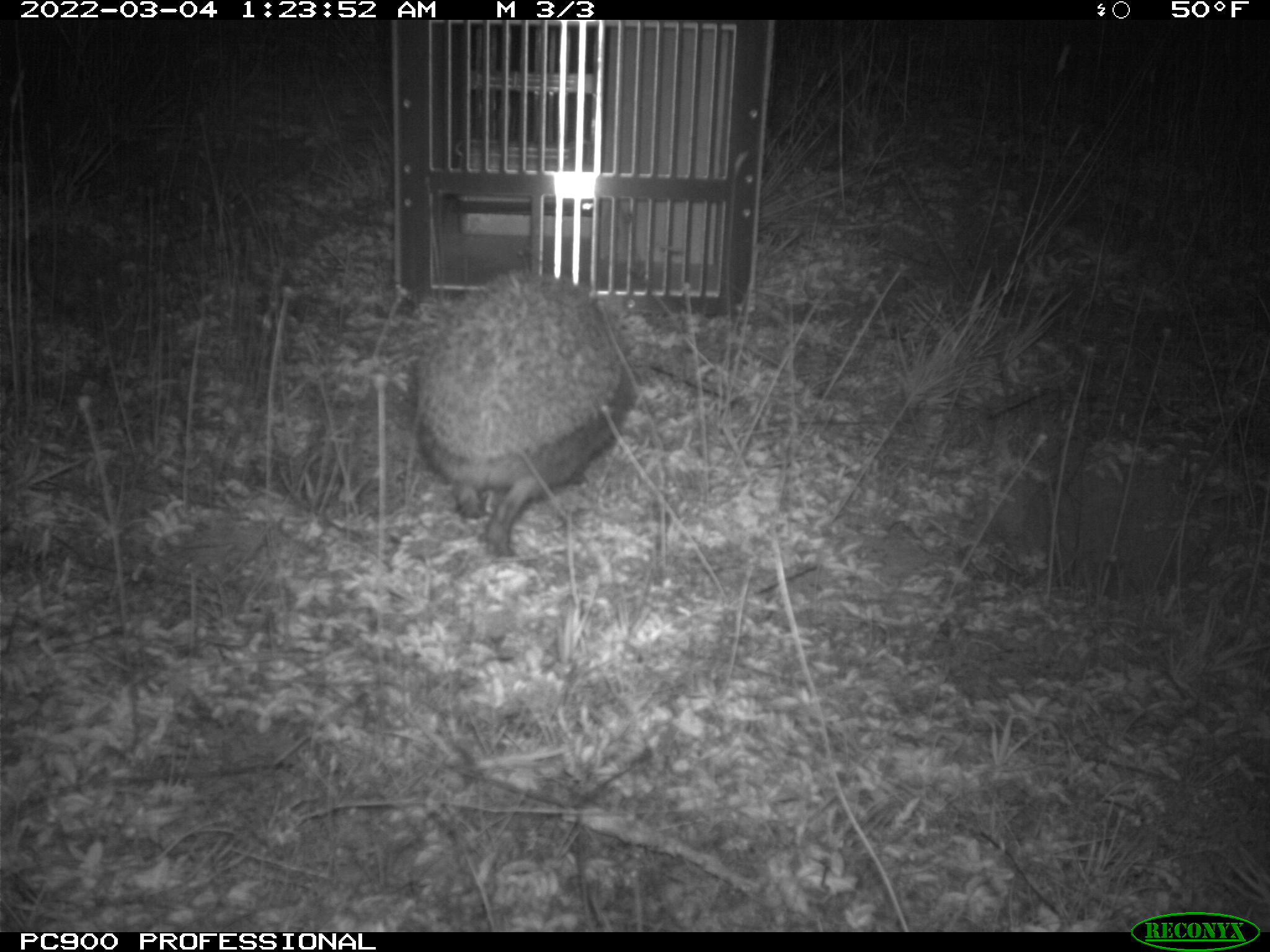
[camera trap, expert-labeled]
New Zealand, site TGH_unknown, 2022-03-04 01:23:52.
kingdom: Animalia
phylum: Chordata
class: Mammalia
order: Eulipotyphla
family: Erinaceidae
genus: Erinaceus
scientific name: Erinaceus europaeus europaeus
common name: european hedgehog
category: hedgehog